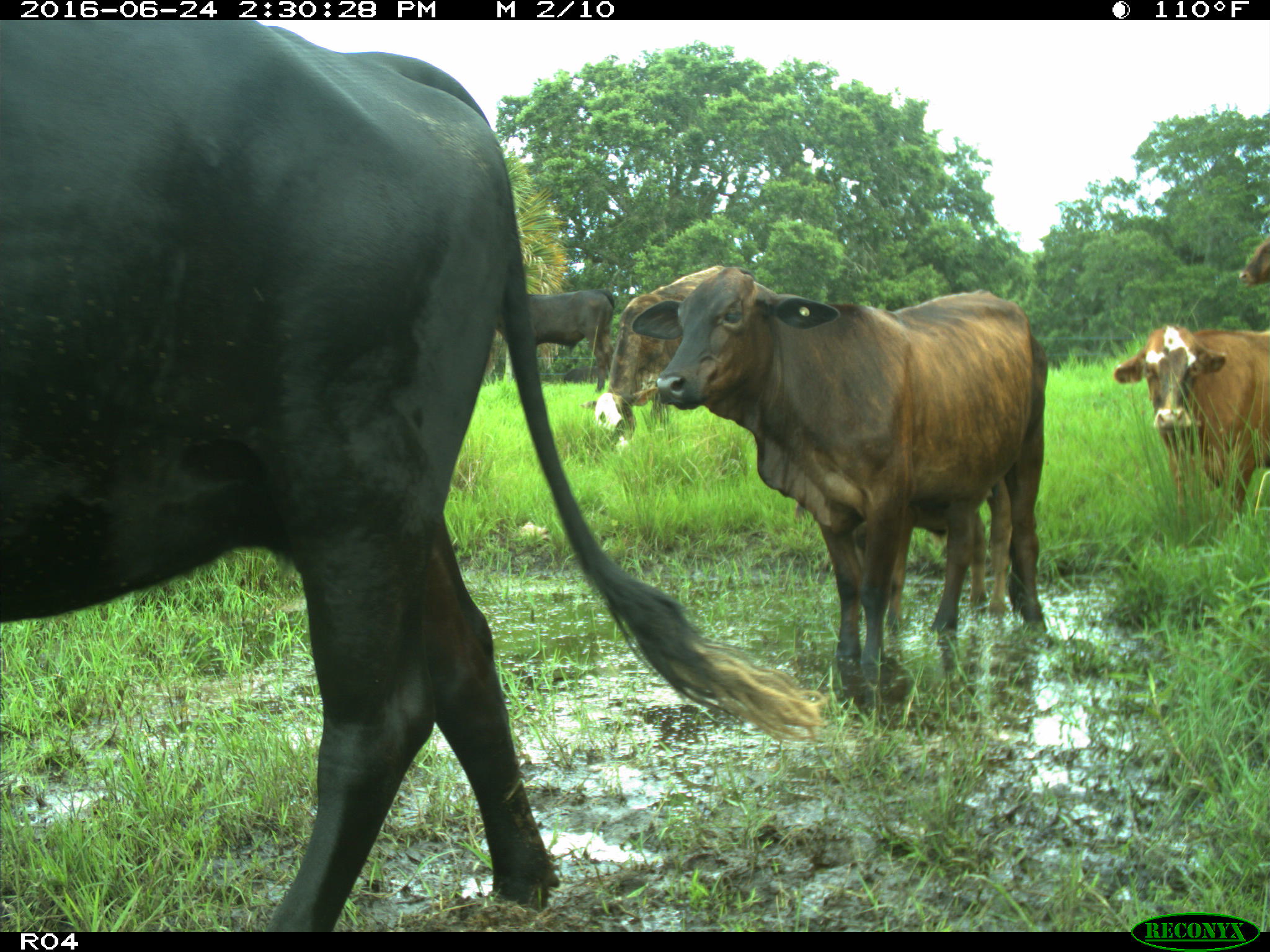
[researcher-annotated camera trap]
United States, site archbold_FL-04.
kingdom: Animalia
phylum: Chordata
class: Mammalia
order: Artiodactyla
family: Bovidae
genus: Bos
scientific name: Bos taurus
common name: domestic cow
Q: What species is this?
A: Bos taurus (domestic cow).